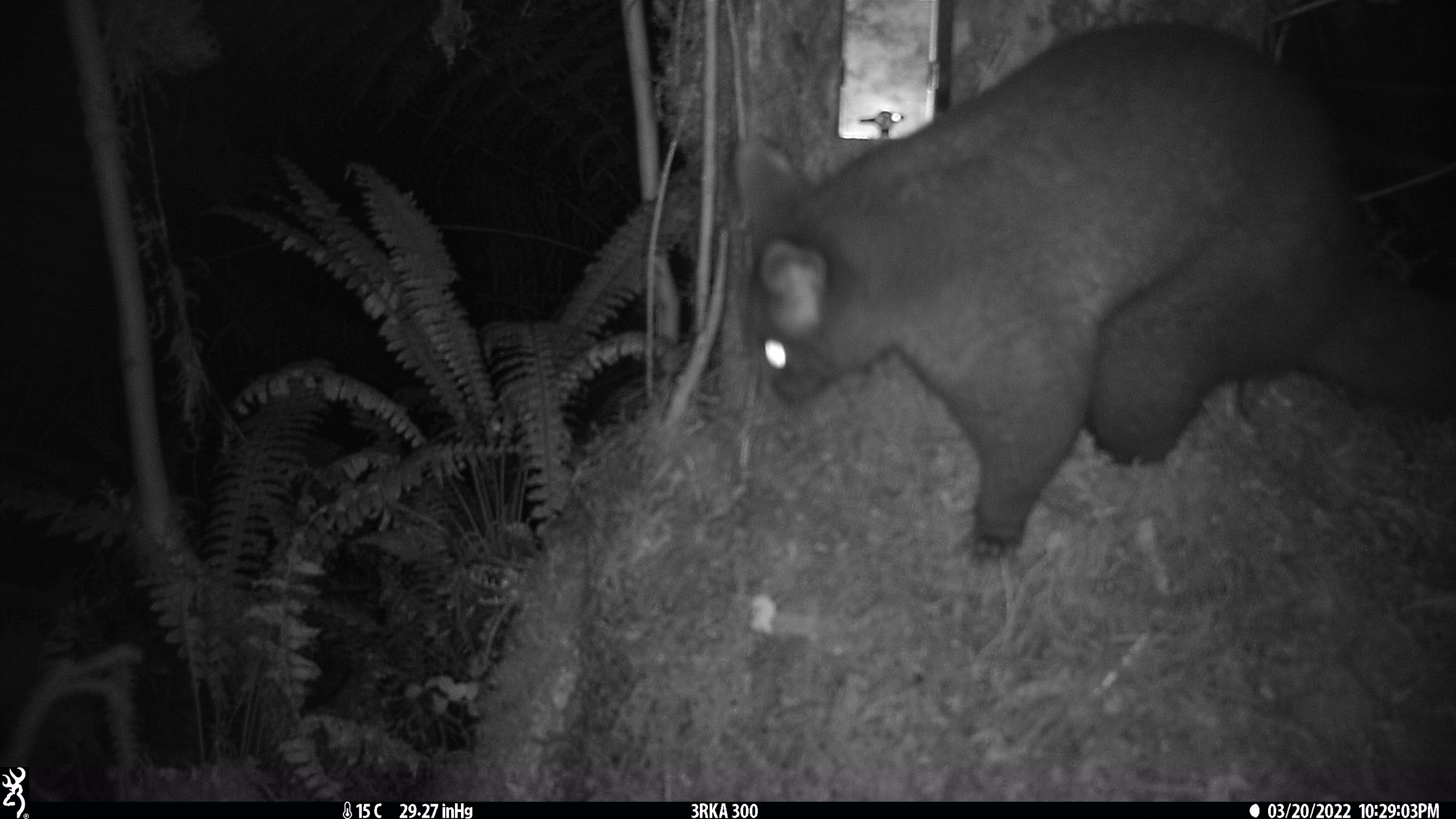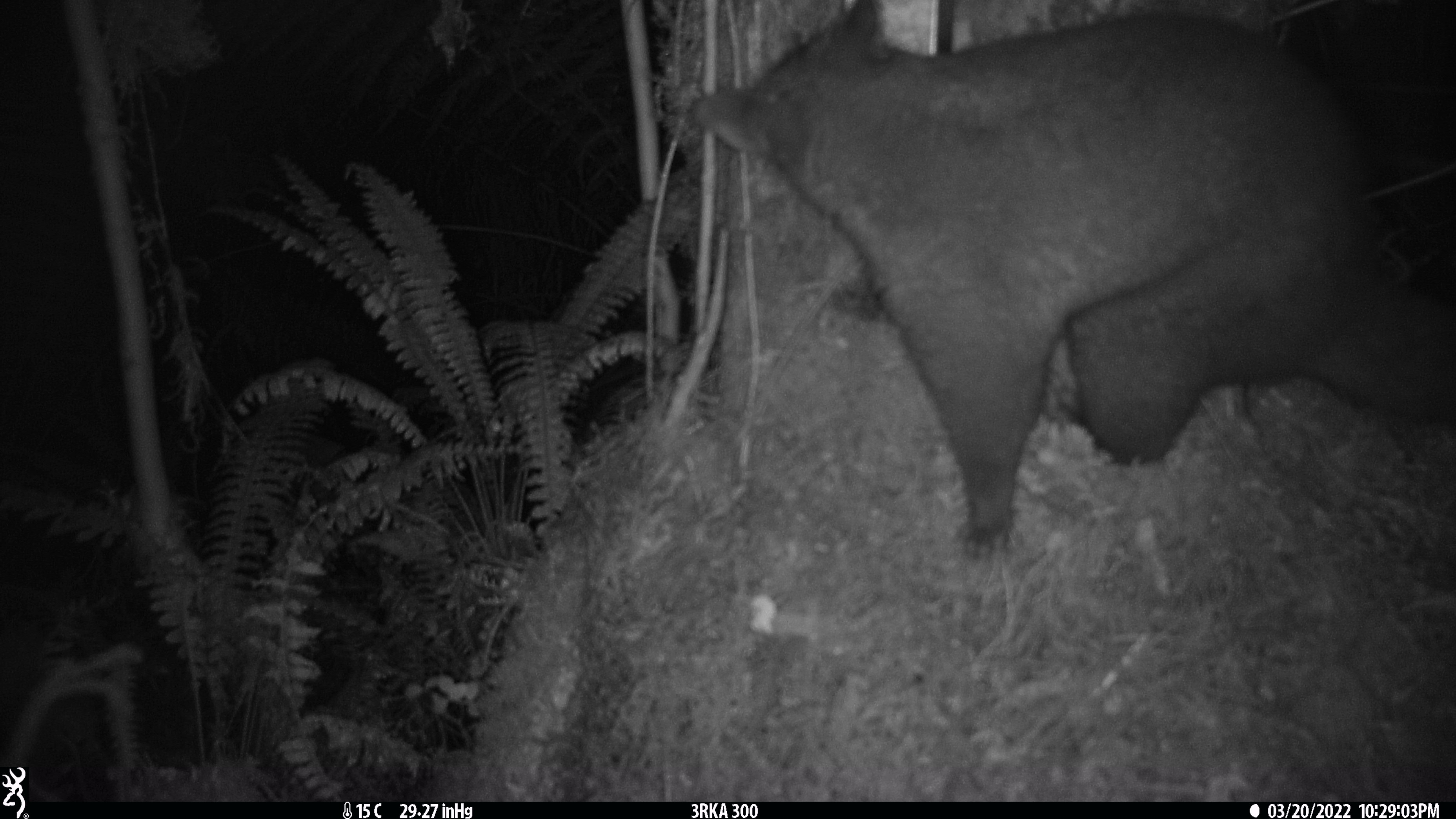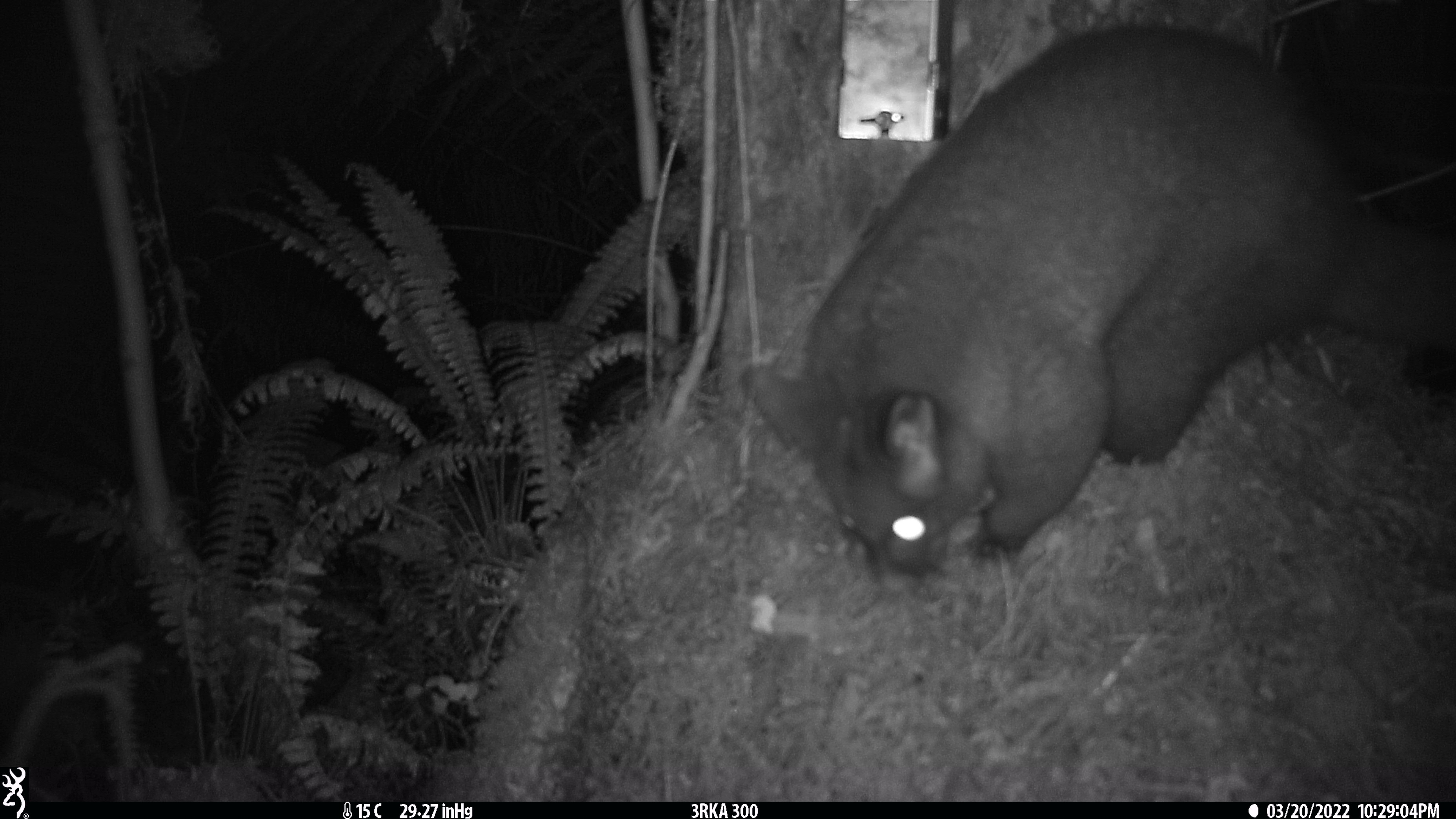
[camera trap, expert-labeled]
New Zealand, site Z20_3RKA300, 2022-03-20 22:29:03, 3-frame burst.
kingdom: Animalia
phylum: Chordata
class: Mammalia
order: Diprotodontia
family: Phalangeridae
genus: Trichosurus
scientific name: Trichosurus vulpecula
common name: common brushtail possum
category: possum